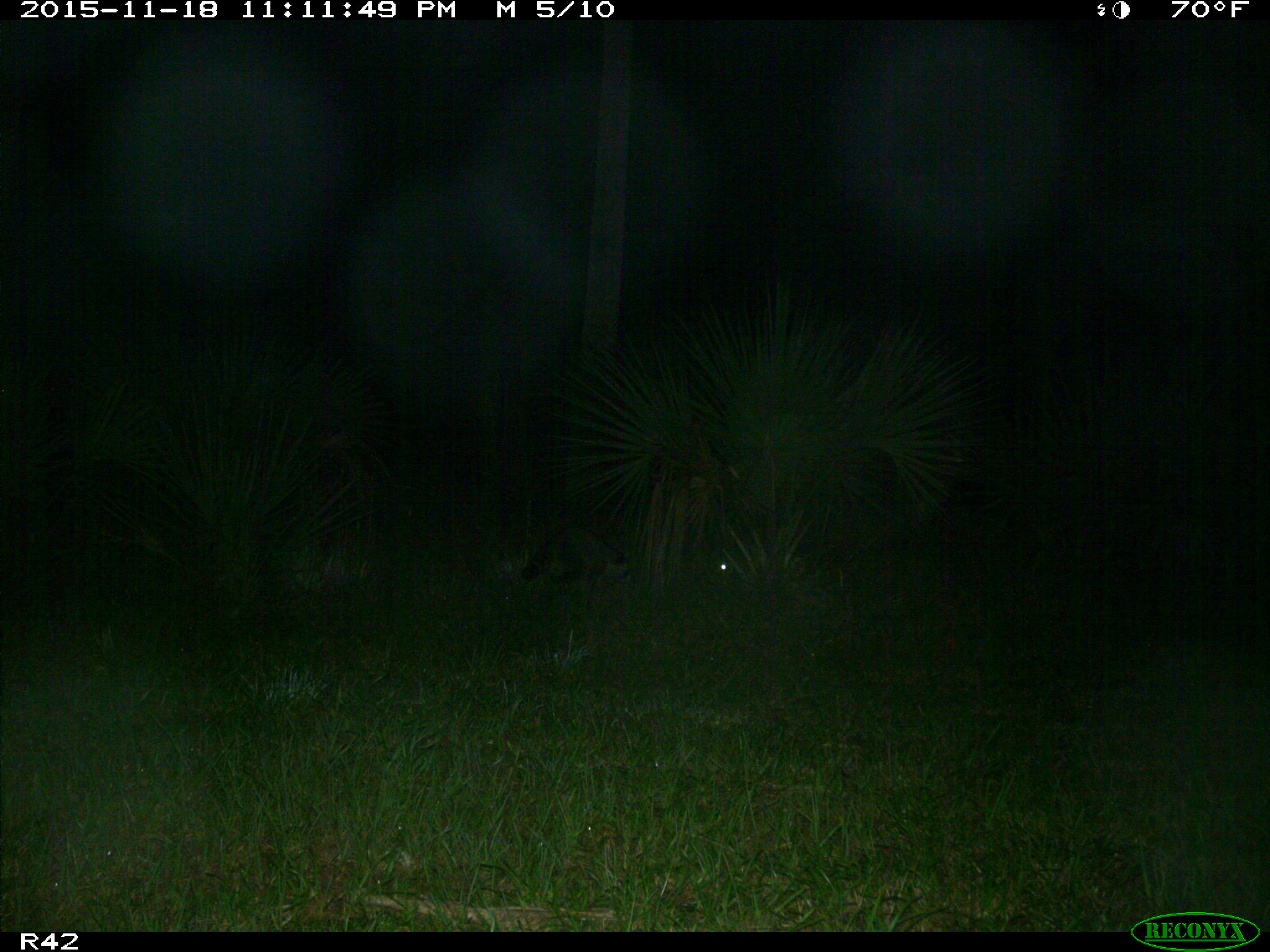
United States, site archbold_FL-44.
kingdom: Animalia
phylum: Chordata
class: Mammalia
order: Carnivora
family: Procyonidae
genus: Procyon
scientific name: Procyon lotor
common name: common raccoon